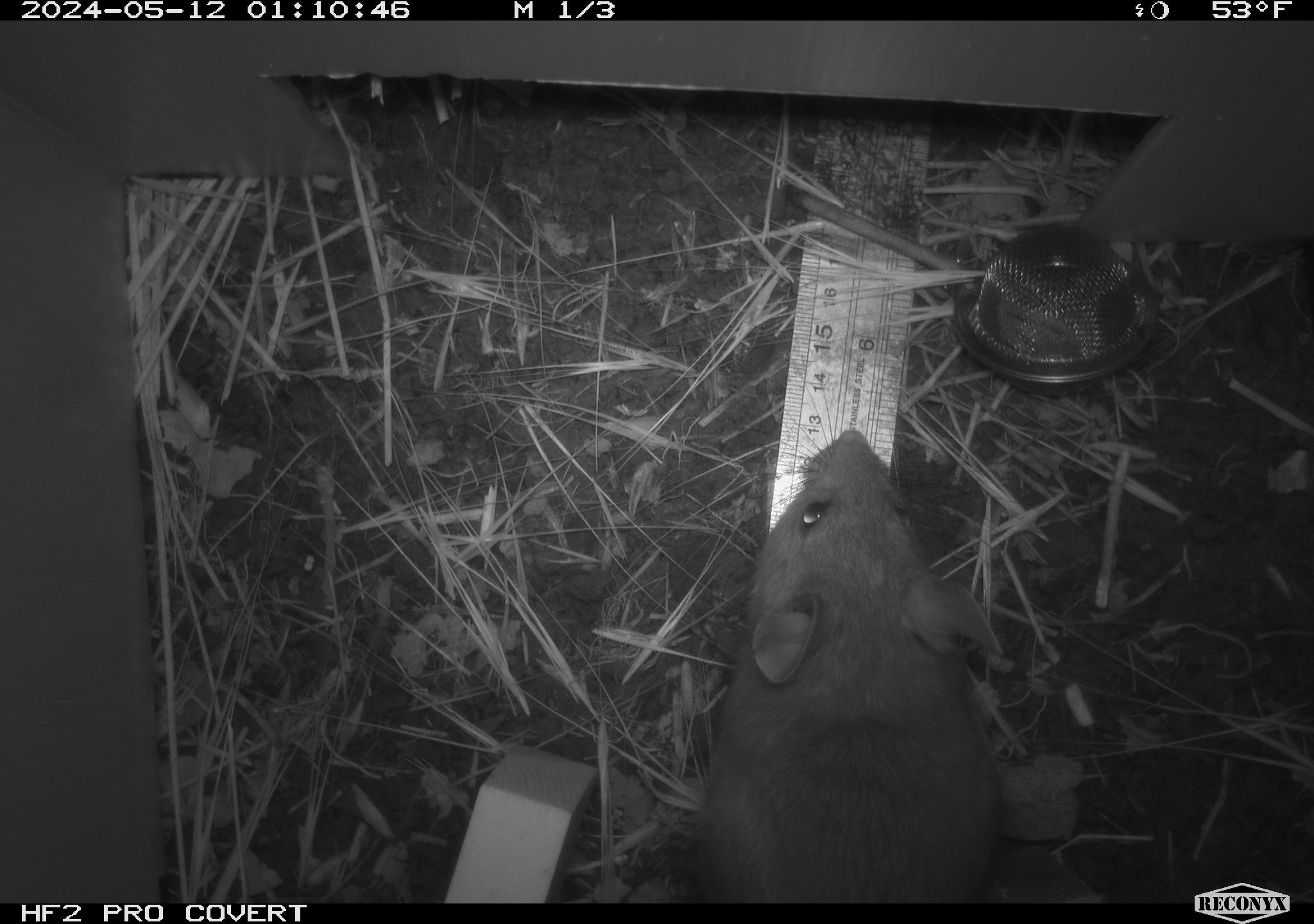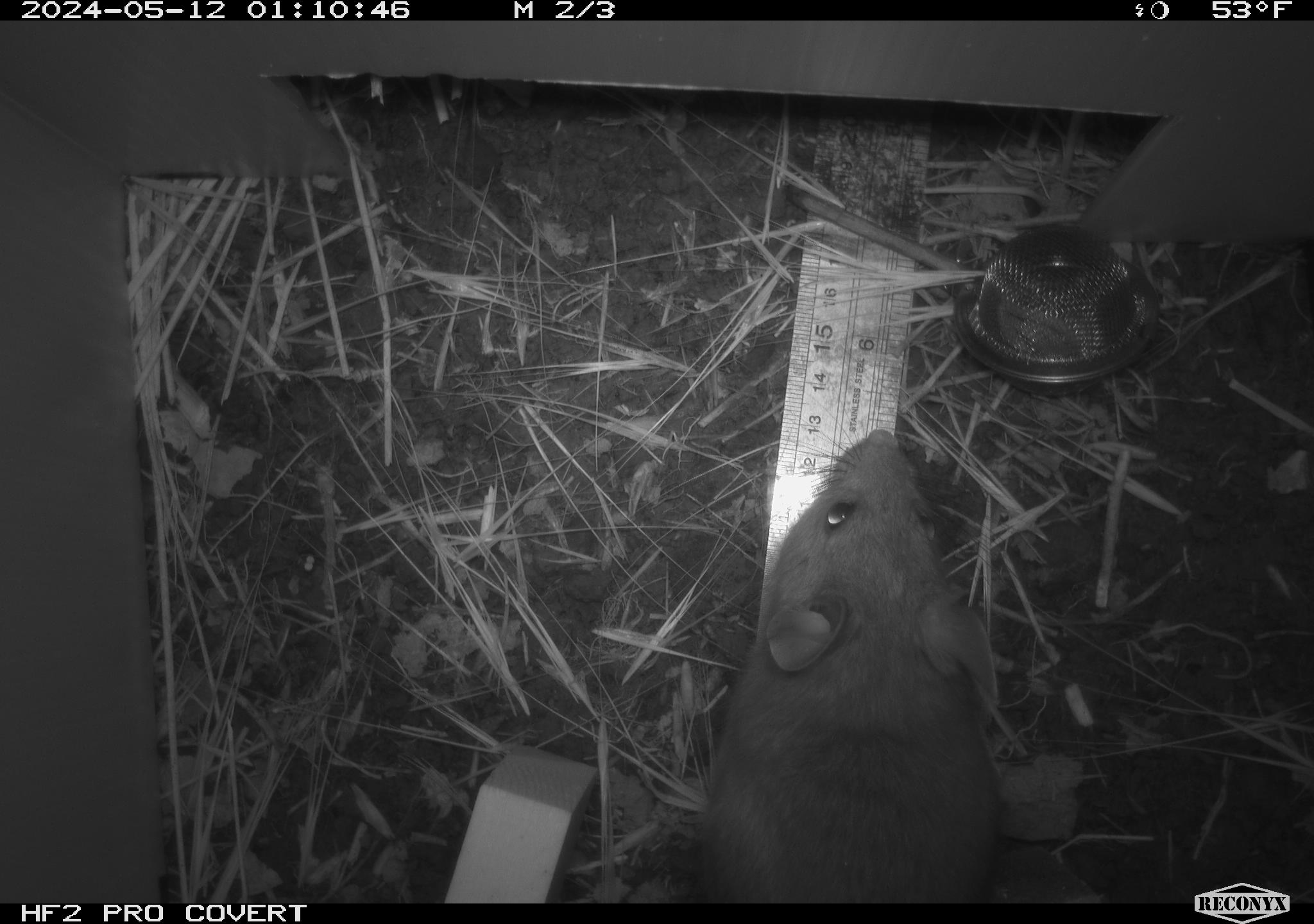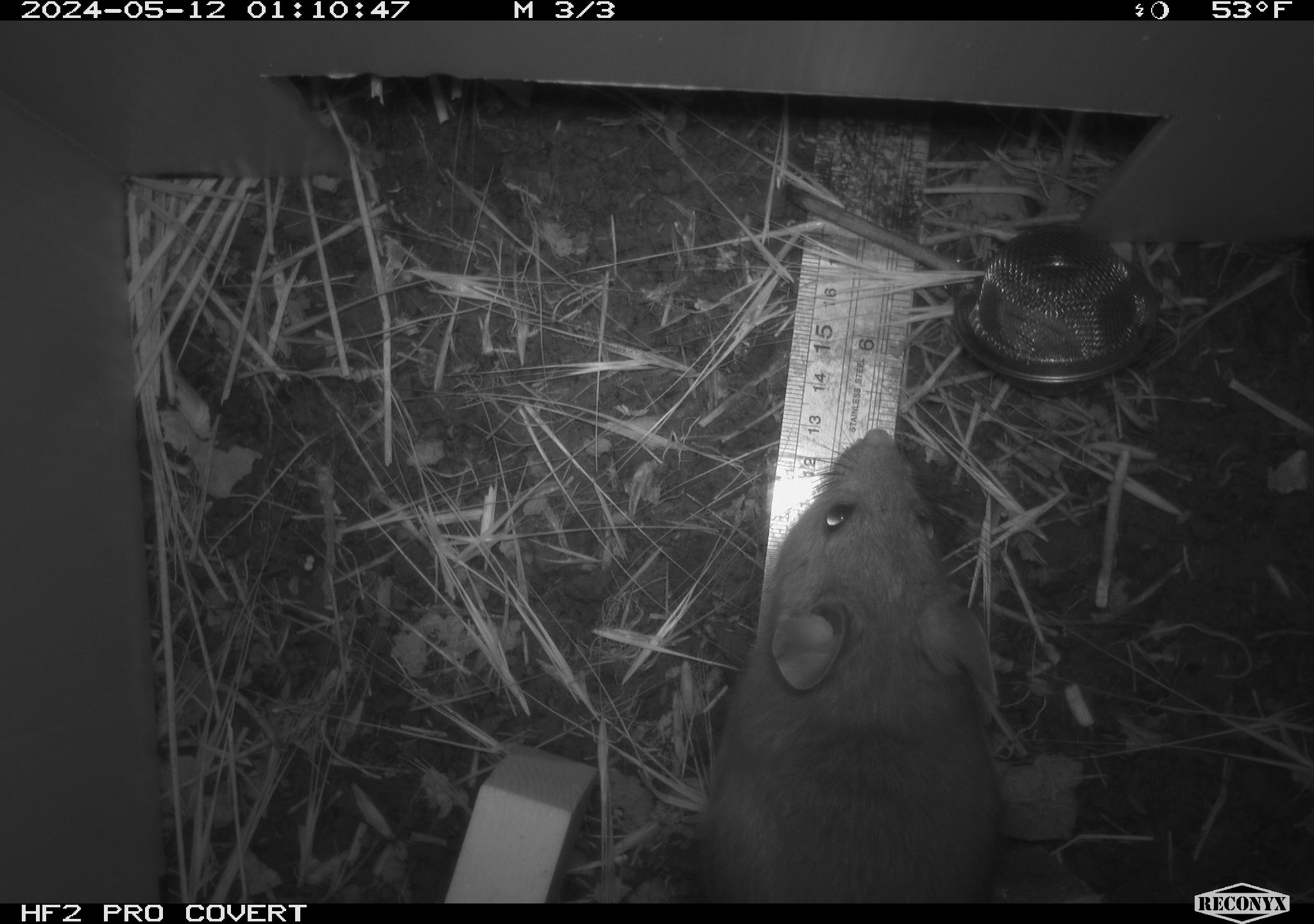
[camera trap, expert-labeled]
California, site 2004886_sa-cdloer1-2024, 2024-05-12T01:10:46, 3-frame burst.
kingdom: Animalia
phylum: Chordata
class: Mammalia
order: Rodentia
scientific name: Rodentia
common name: woodrat or rat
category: woodrat or rat species